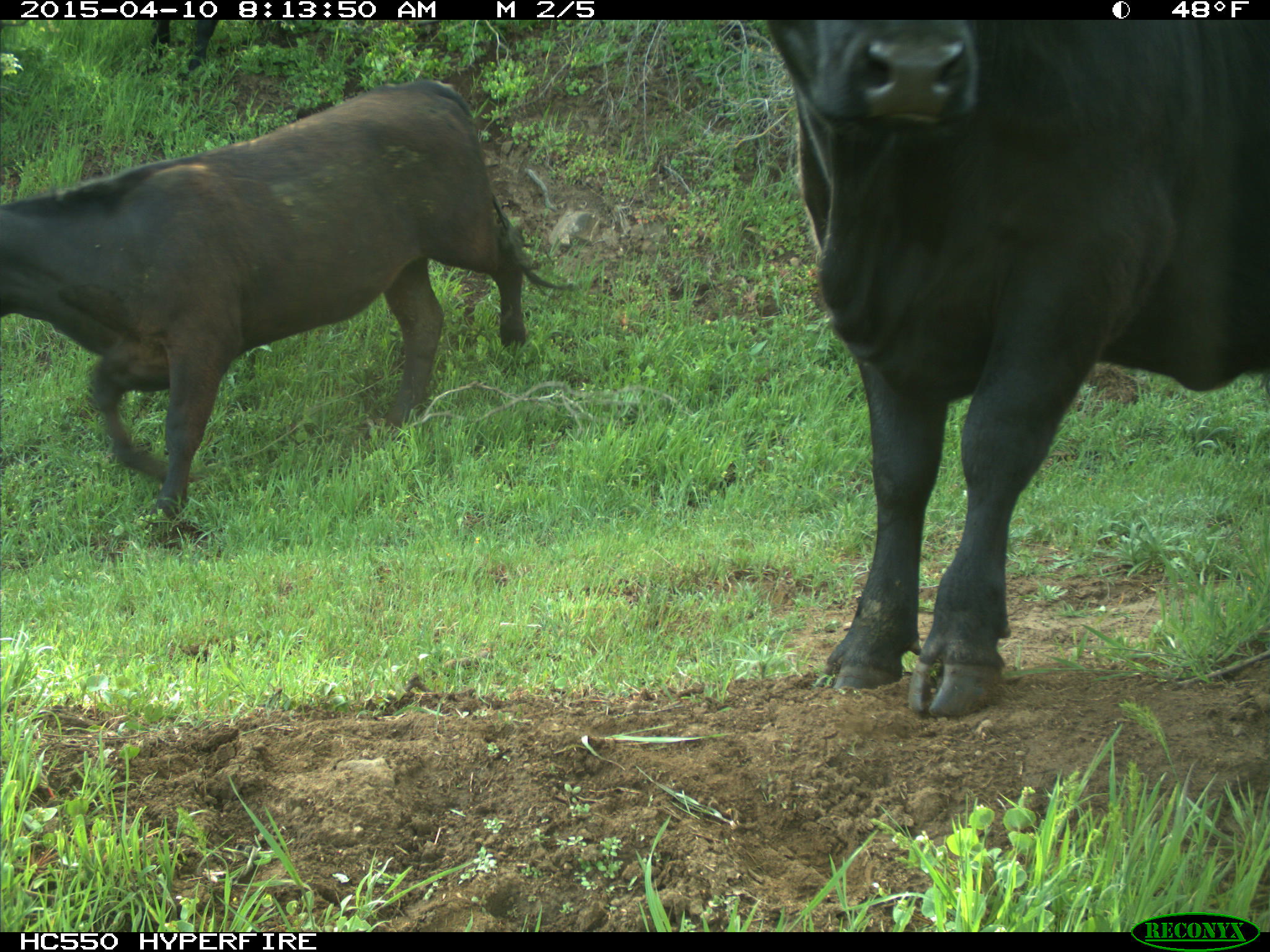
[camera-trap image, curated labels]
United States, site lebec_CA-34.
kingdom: Animalia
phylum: Chordata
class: Mammalia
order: Artiodactyla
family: Bovidae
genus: Bos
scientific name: Bos taurus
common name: domestic cow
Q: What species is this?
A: Bos taurus (domestic cow).